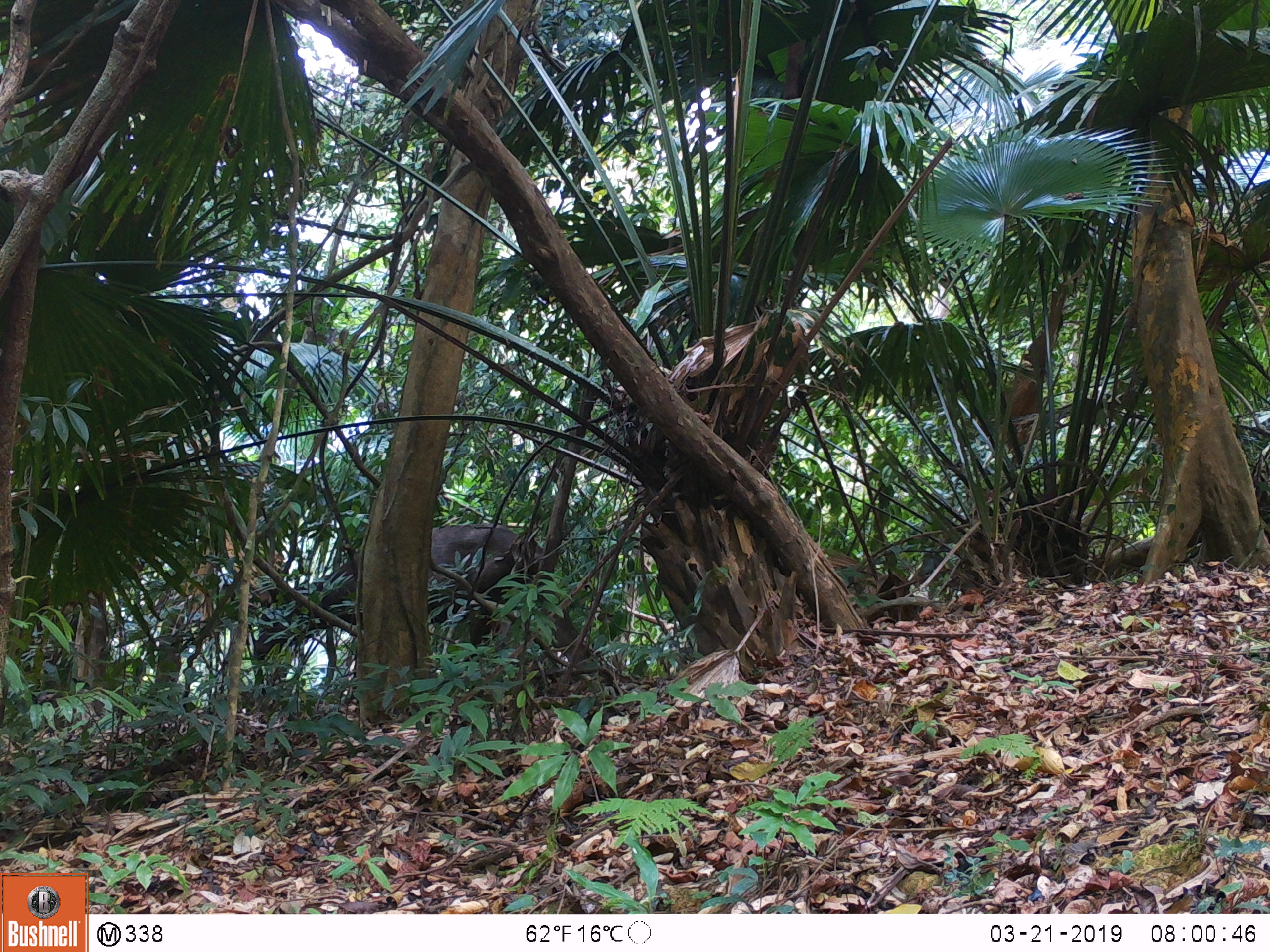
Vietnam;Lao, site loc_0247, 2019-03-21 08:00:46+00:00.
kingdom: Animalia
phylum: Chordata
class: Mammalia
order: Artiodactyla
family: Cervidae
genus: Rusa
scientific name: Rusa unicolor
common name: sambar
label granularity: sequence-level